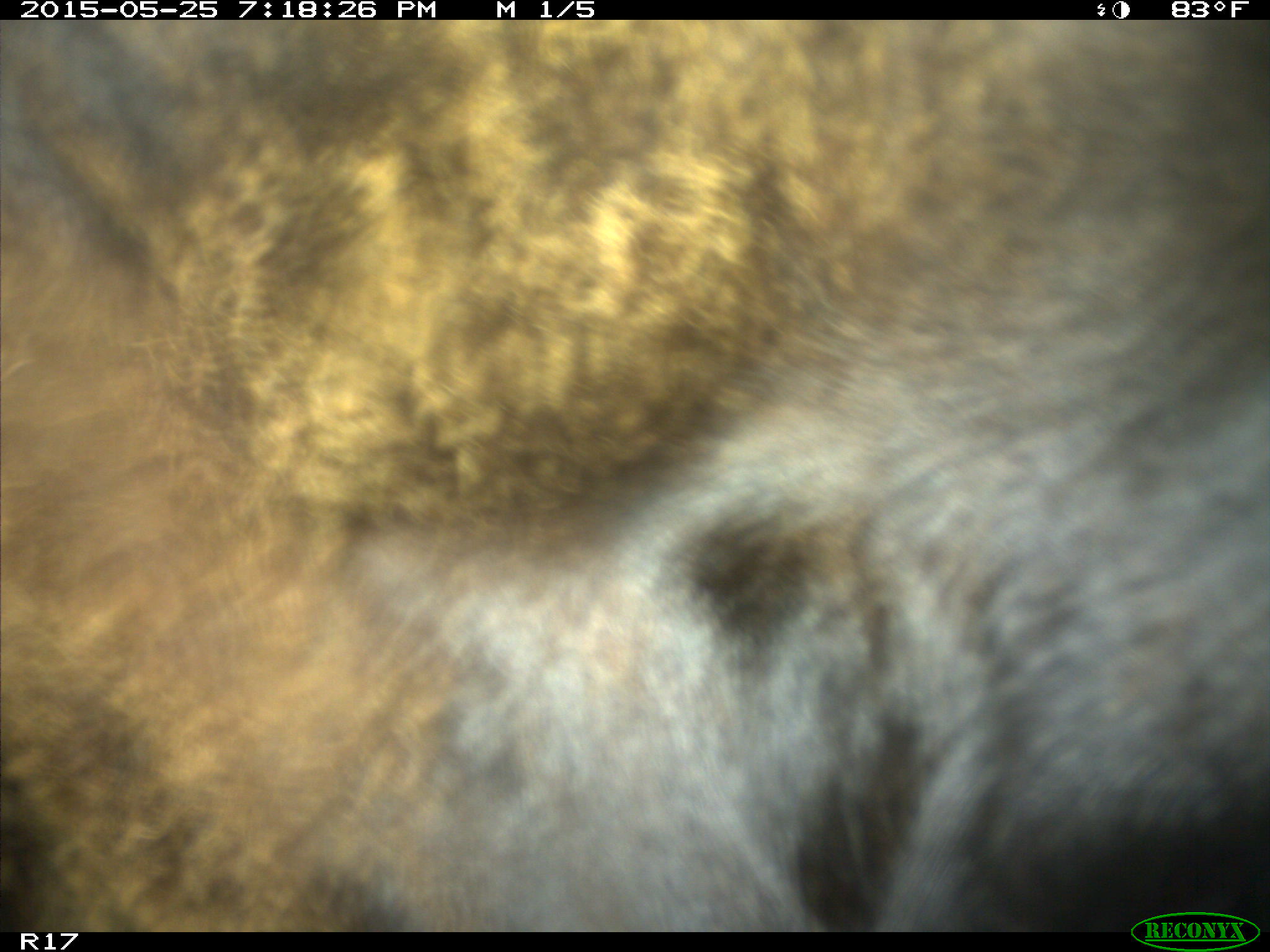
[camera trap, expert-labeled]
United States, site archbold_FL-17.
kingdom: Animalia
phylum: Chordata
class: Mammalia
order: Artiodactyla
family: Bovidae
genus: Bos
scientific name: Bos taurus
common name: domestic cow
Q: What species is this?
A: Bos taurus (domestic cow).